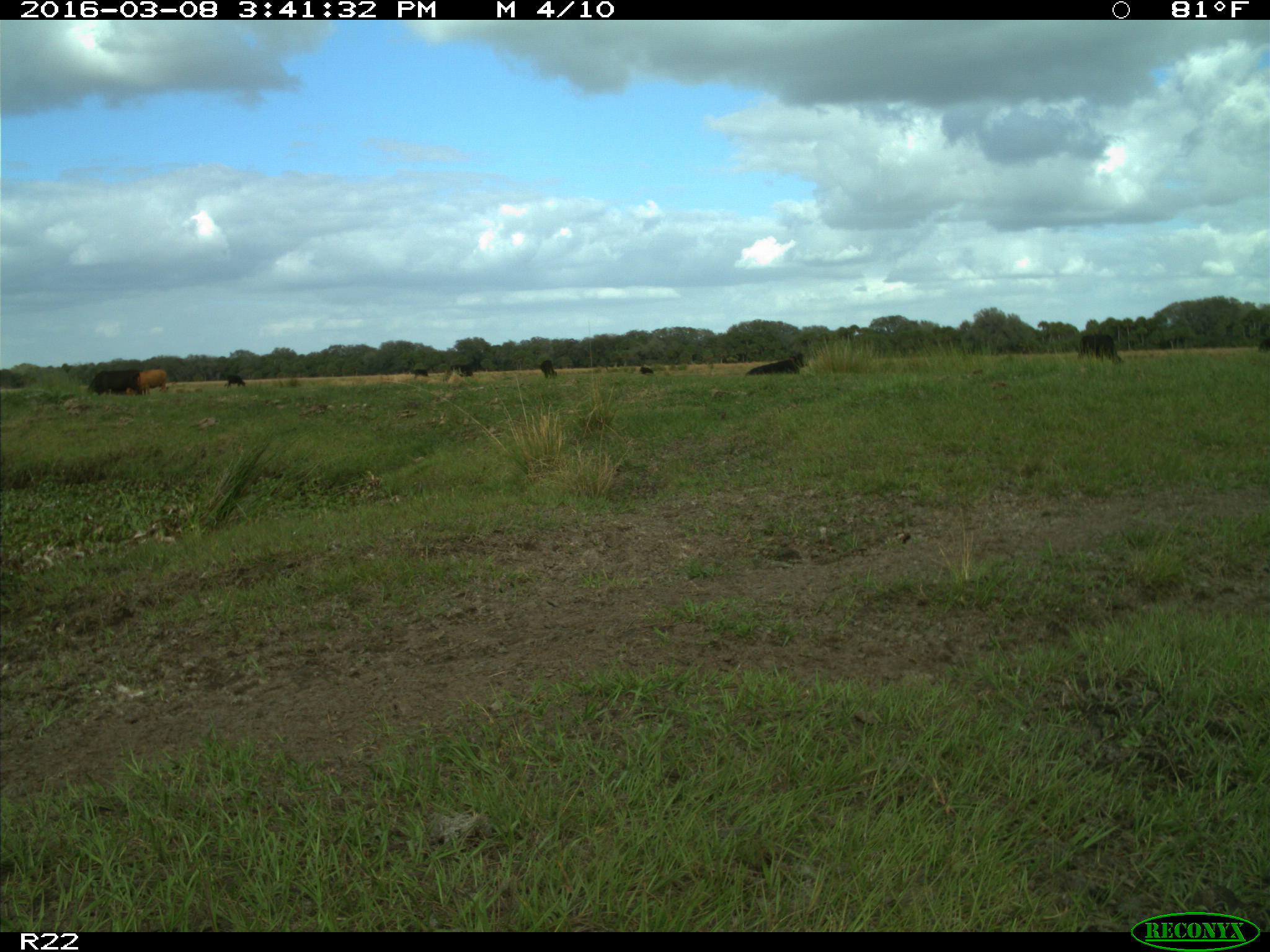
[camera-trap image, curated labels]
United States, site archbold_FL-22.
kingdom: Animalia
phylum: Chordata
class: Mammalia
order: Artiodactyla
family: Bovidae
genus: Bos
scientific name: Bos taurus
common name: domestic cow